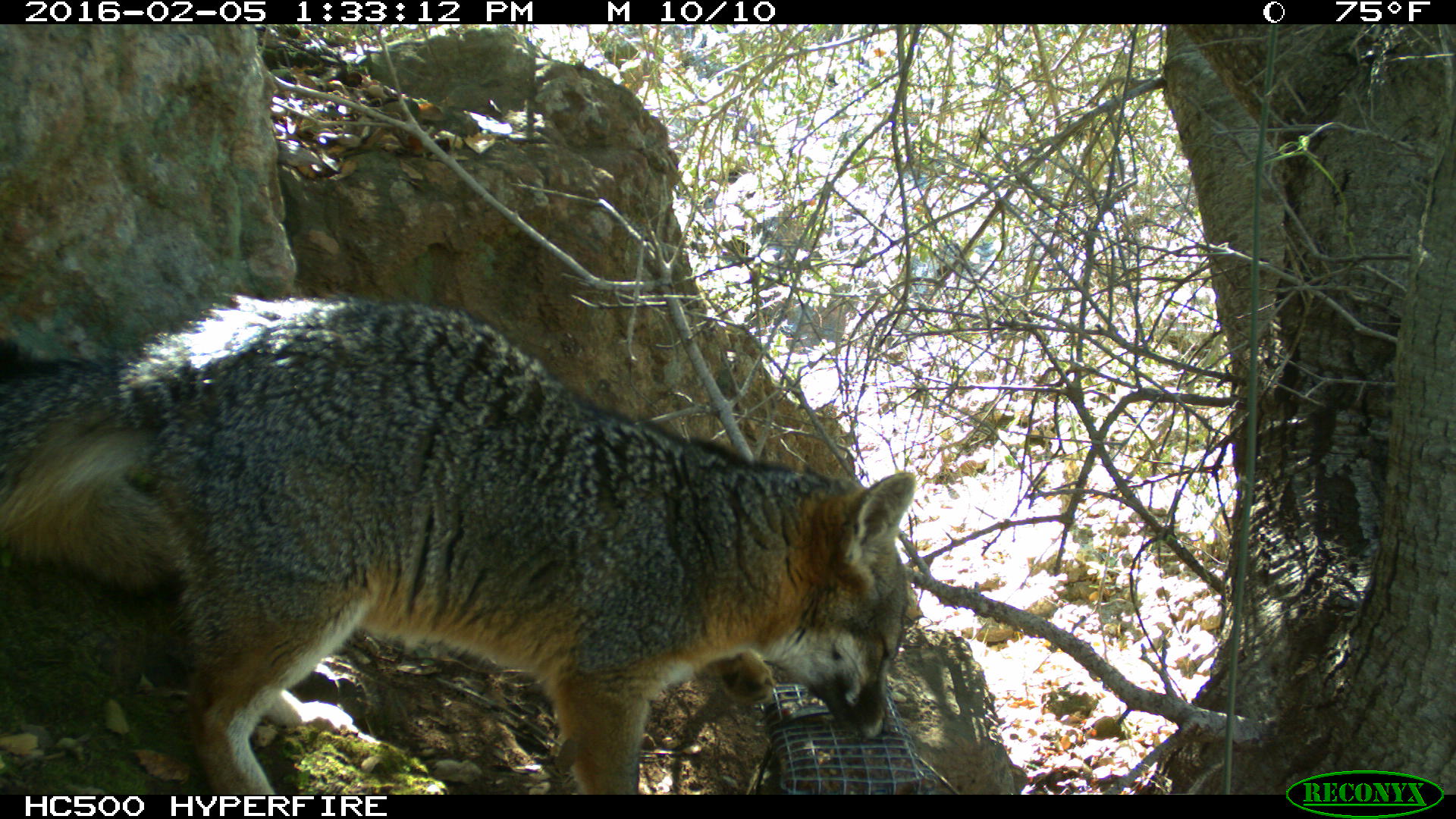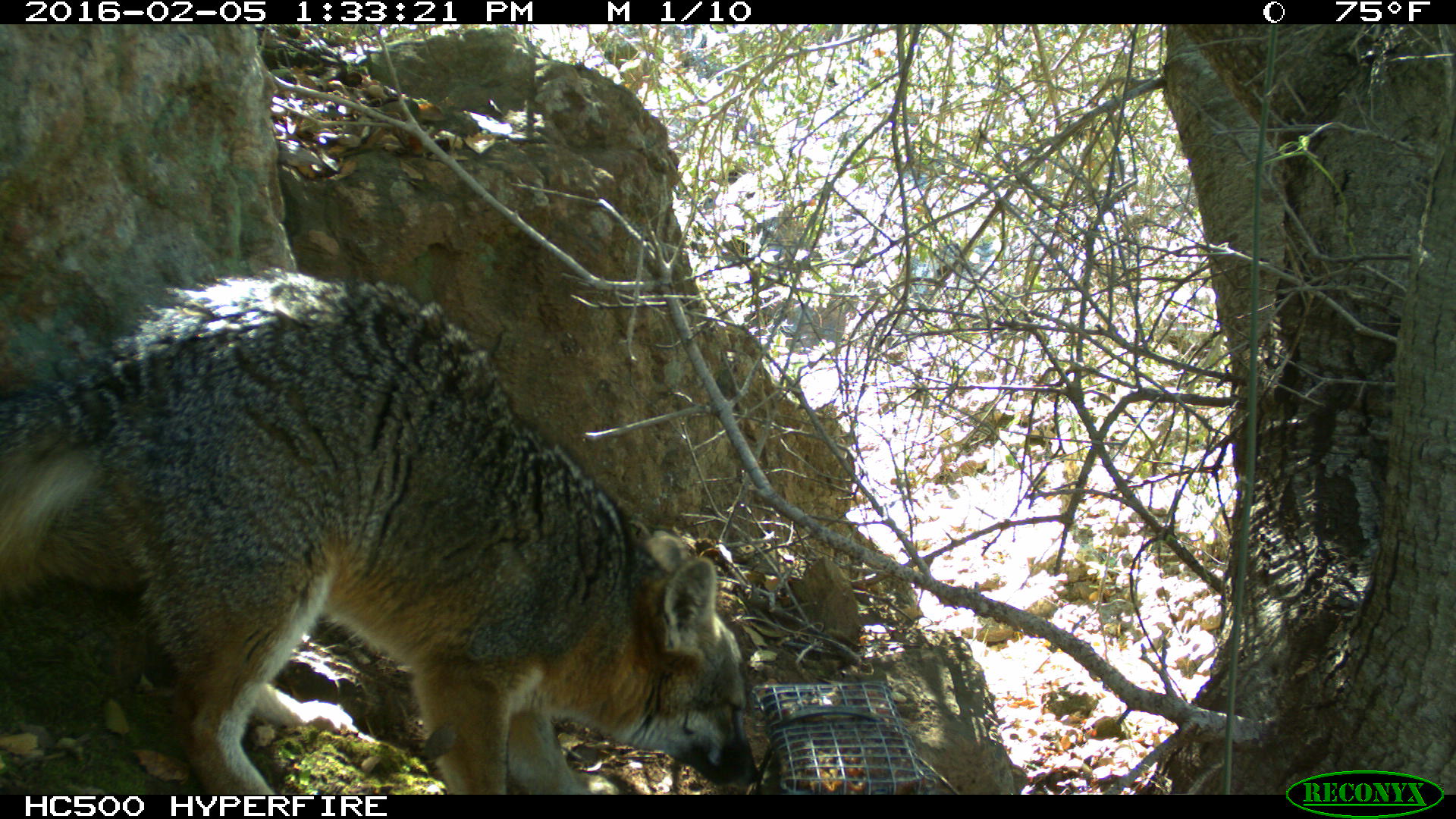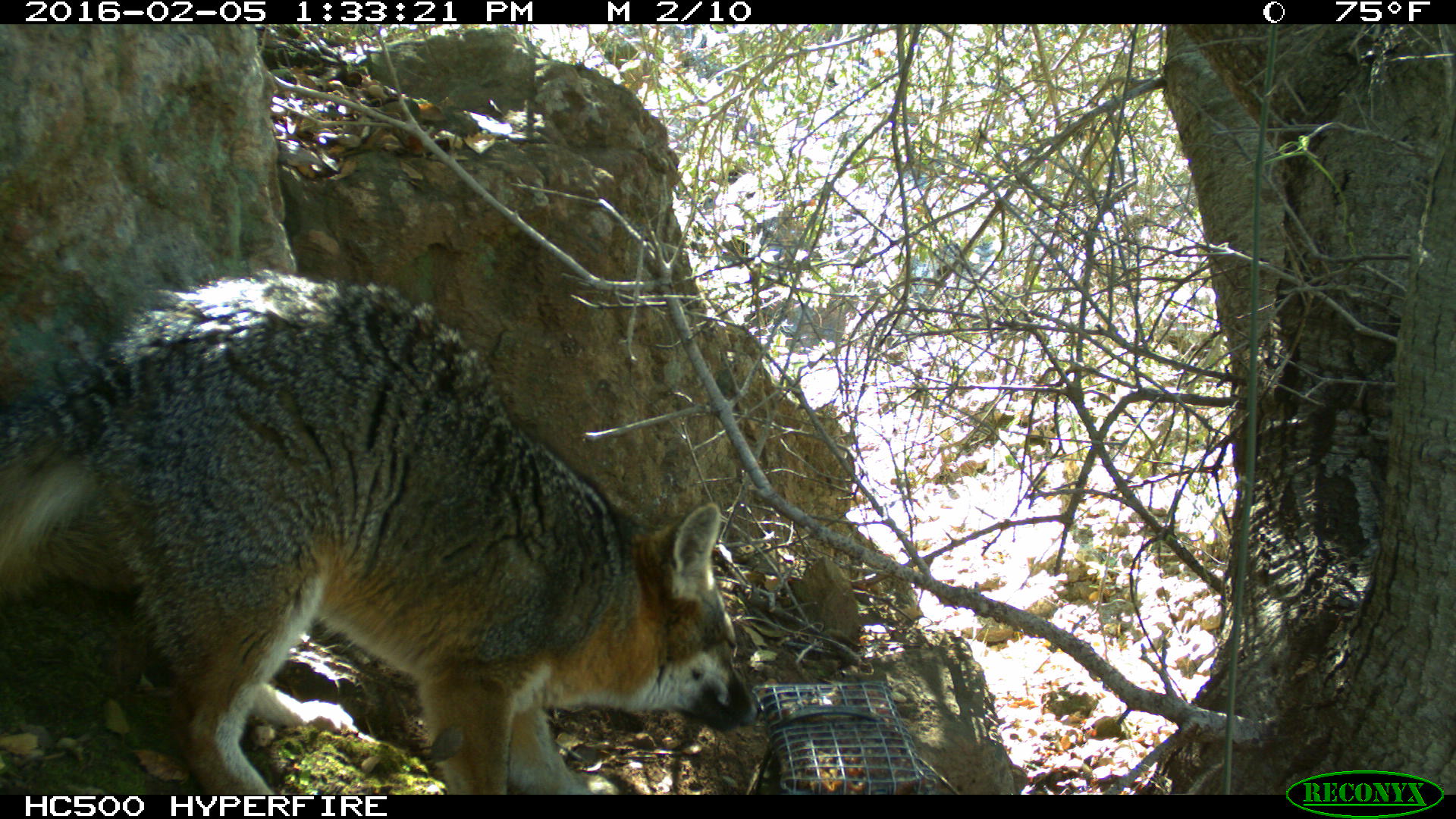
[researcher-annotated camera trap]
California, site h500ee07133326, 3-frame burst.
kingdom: Animalia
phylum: Chordata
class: Mammalia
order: Carnivora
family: Canidae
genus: Urocyon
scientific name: Urocyon littoralis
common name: island fox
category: fox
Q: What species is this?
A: Fox (island fox) (Urocyon littoralis).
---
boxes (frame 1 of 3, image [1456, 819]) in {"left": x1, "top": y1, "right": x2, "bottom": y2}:
fox: {"left": 0, "top": 292, "right": 916, "bottom": 794}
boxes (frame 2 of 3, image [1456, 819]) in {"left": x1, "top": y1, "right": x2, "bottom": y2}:
fox: {"left": 0, "top": 268, "right": 760, "bottom": 794}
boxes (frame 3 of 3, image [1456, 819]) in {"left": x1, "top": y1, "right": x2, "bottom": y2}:
fox: {"left": 0, "top": 268, "right": 763, "bottom": 795}